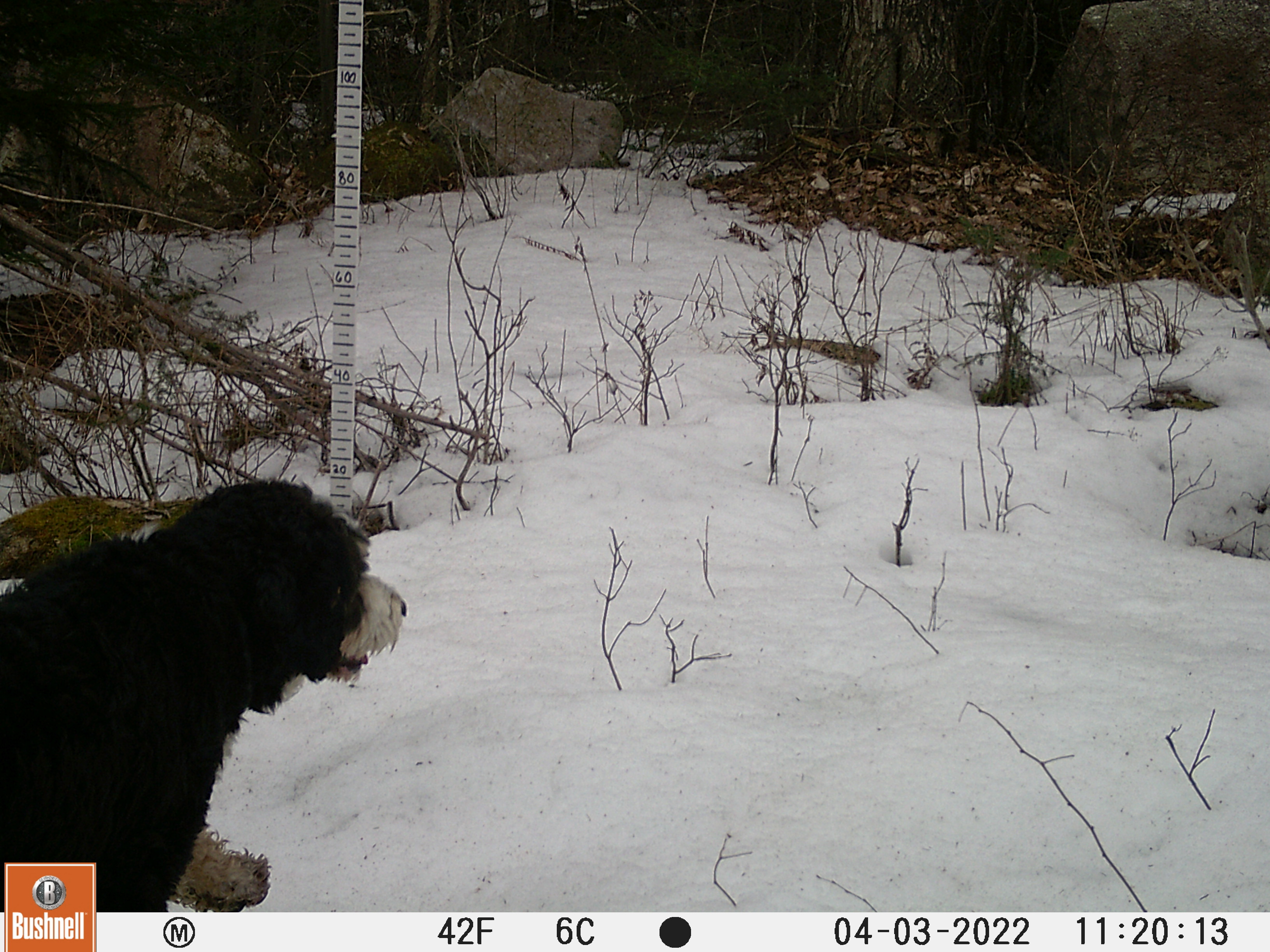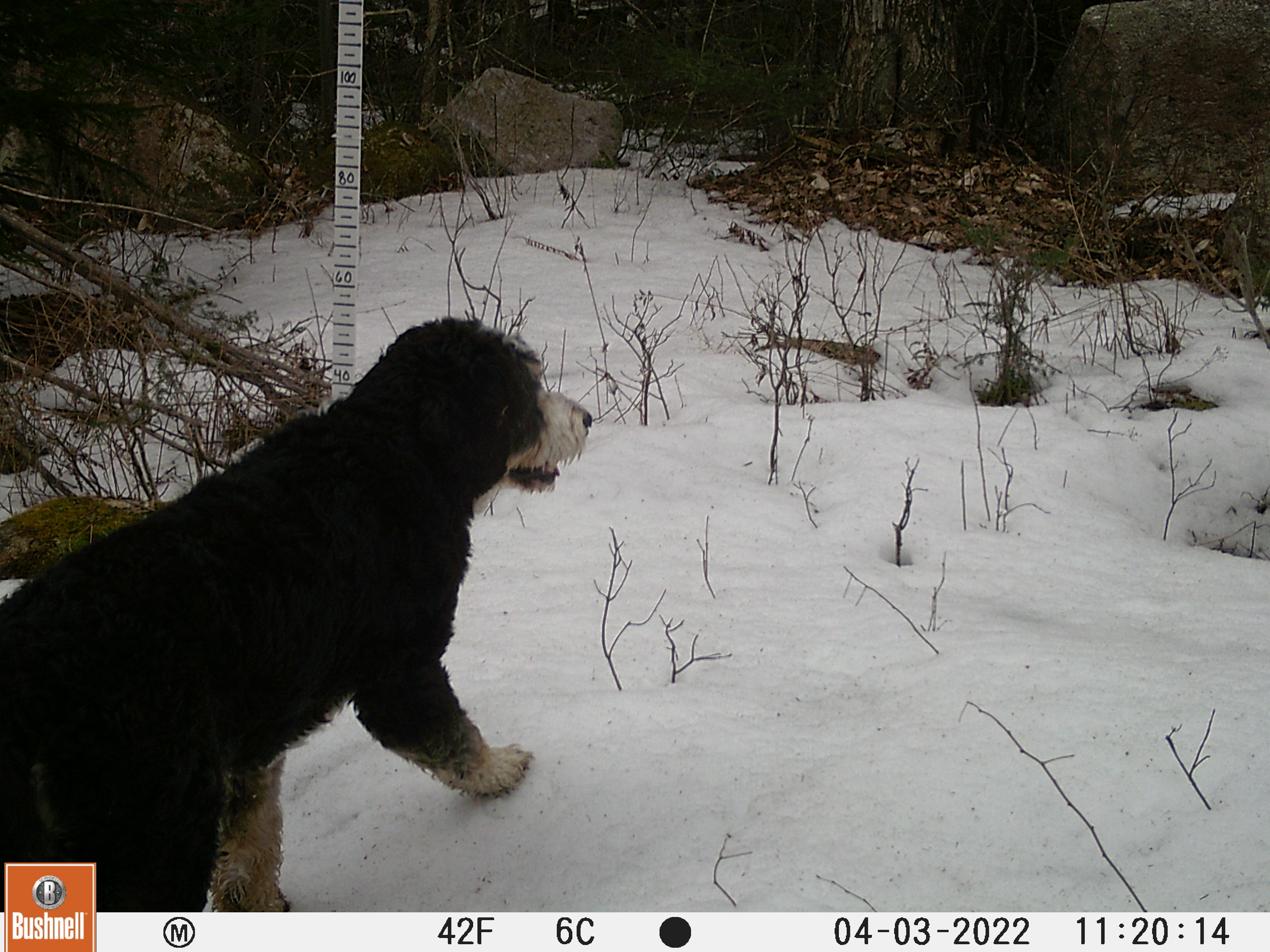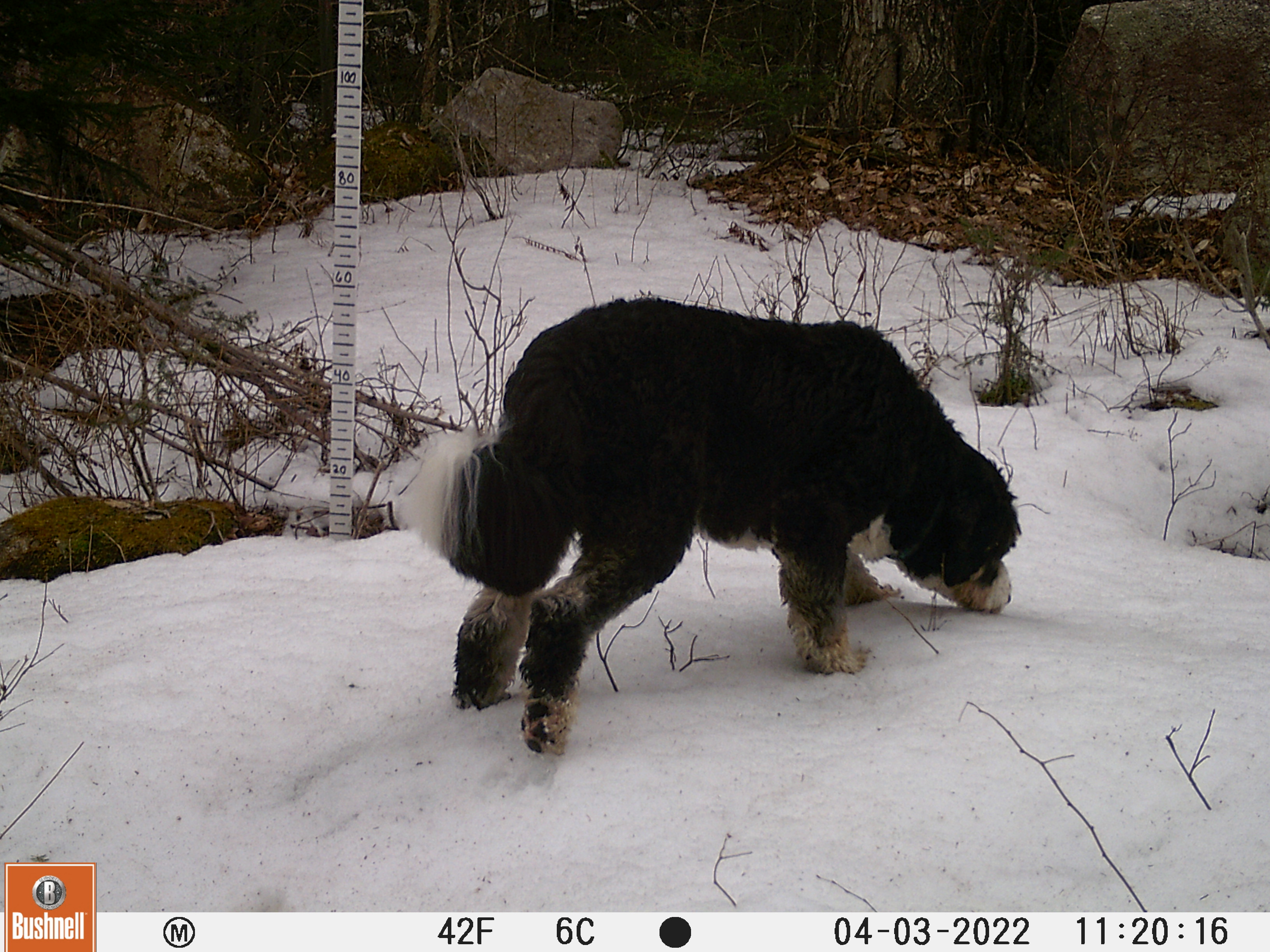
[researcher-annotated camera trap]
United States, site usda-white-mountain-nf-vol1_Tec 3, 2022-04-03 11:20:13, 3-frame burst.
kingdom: Animalia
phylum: Chordata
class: Mammalia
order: Carnivora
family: Canidae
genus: Canis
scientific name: Canis familiaris familiaris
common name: domestic dog